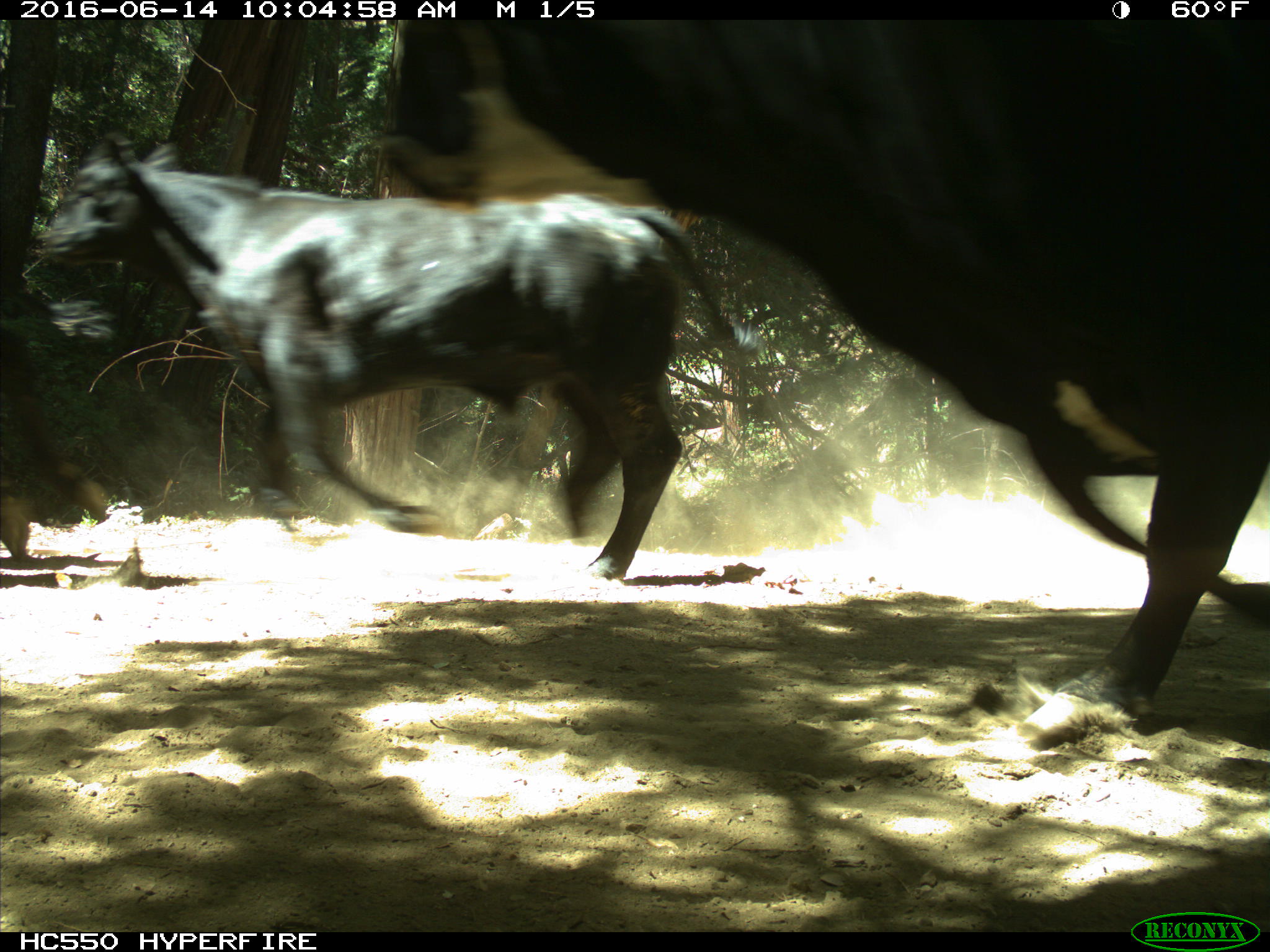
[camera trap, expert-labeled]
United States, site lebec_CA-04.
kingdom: Animalia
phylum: Chordata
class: Mammalia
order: Artiodactyla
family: Bovidae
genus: Bos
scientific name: Bos taurus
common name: domestic cow